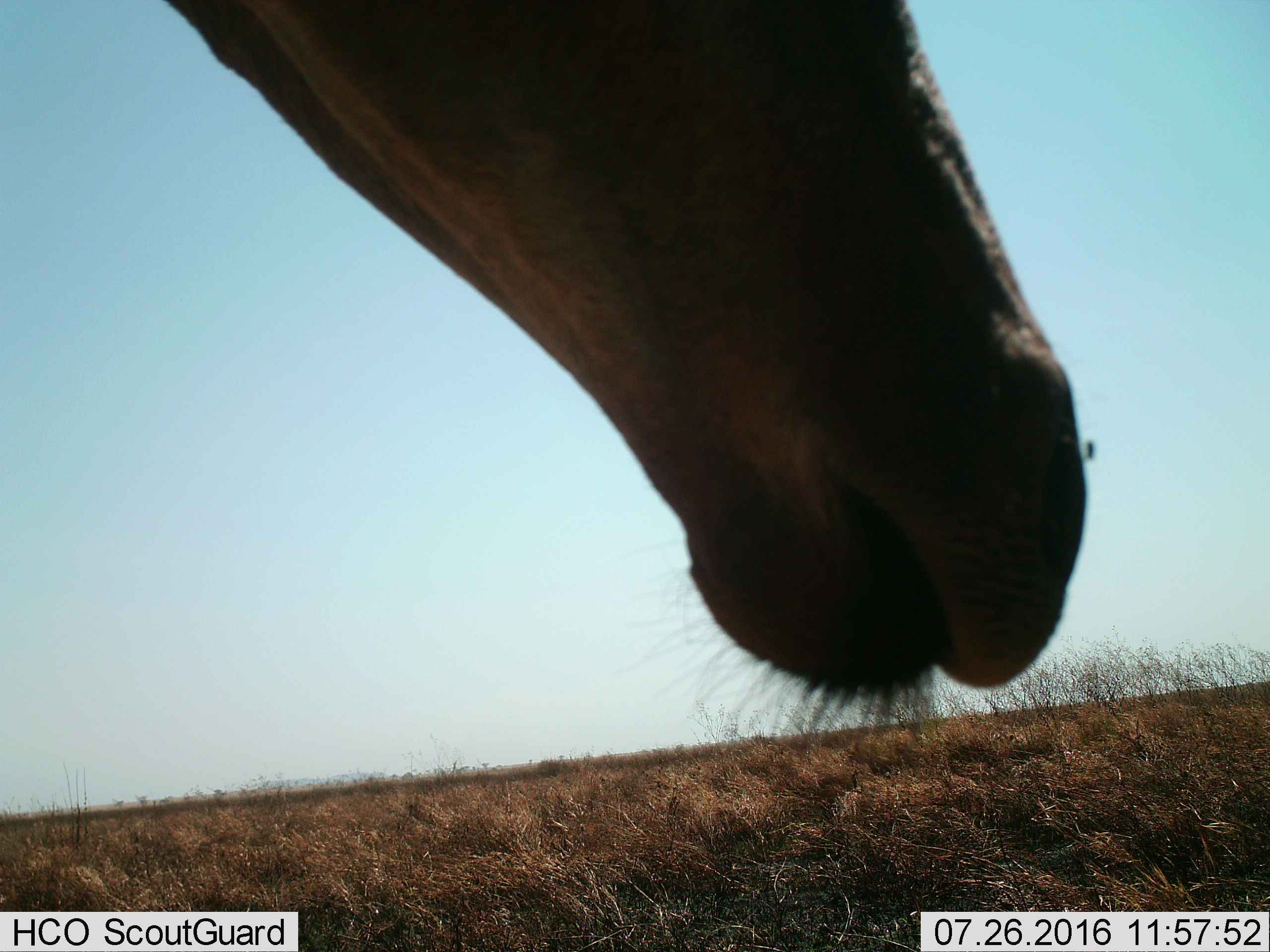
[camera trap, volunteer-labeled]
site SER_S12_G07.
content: unidentified animal